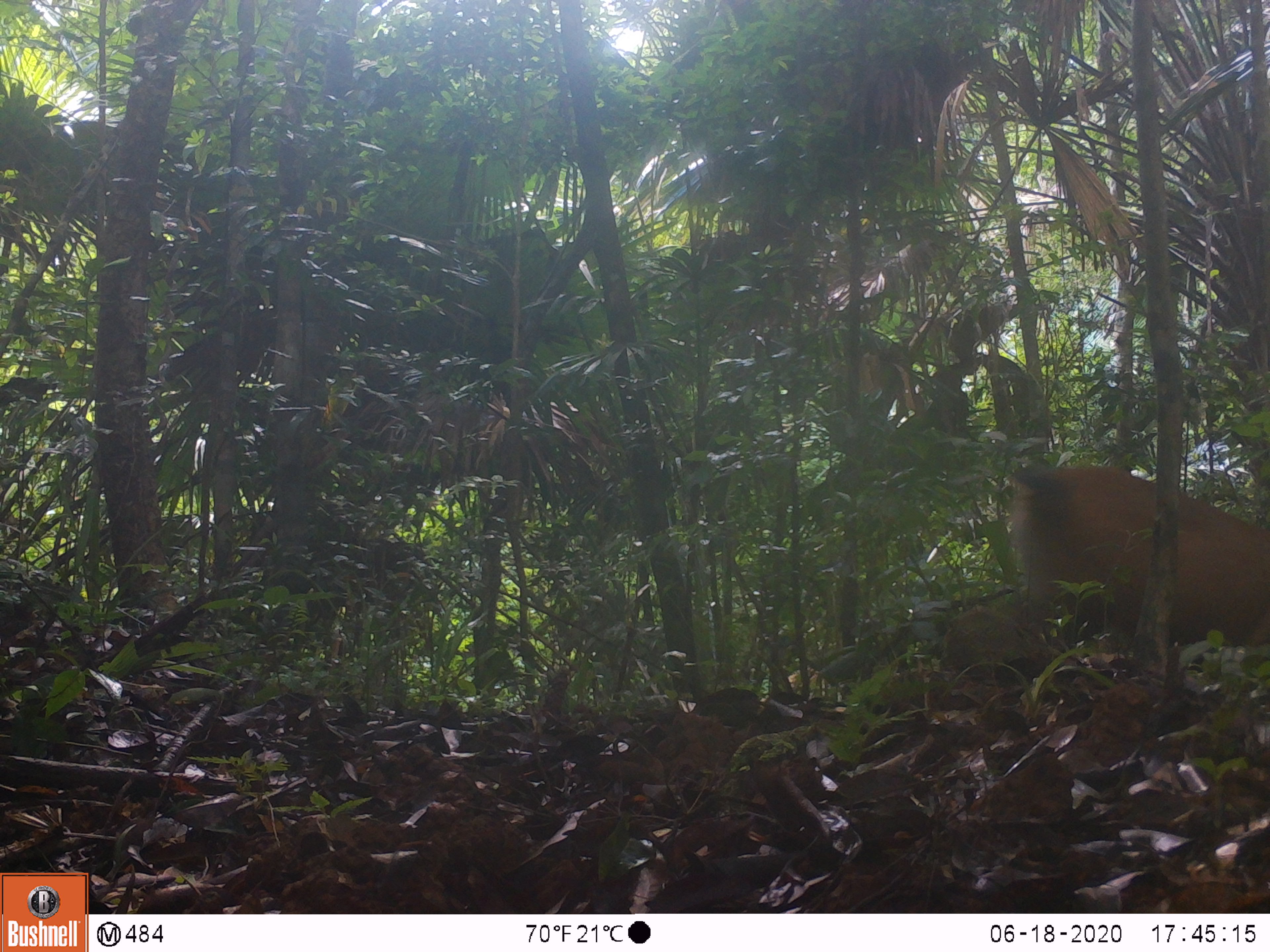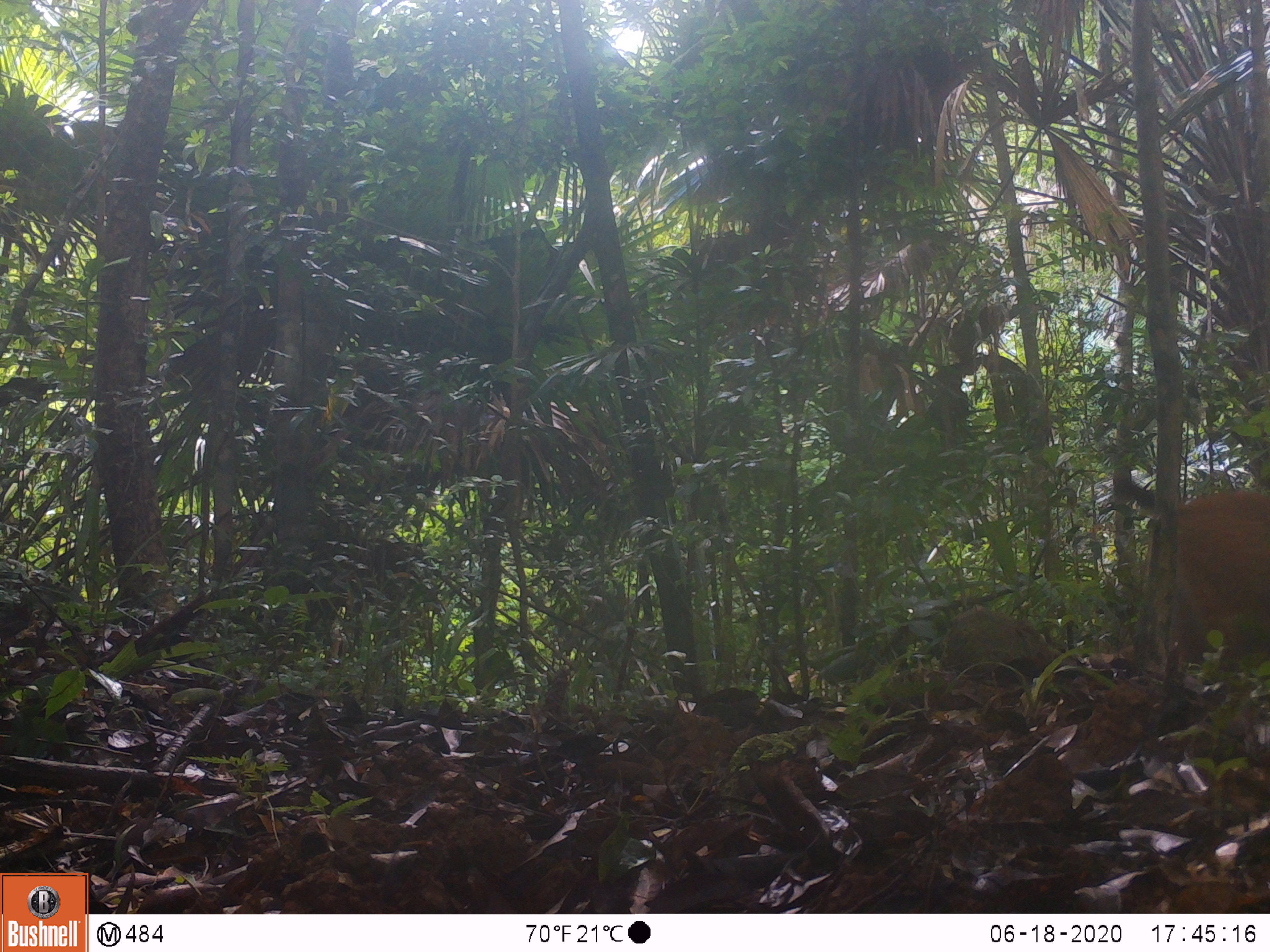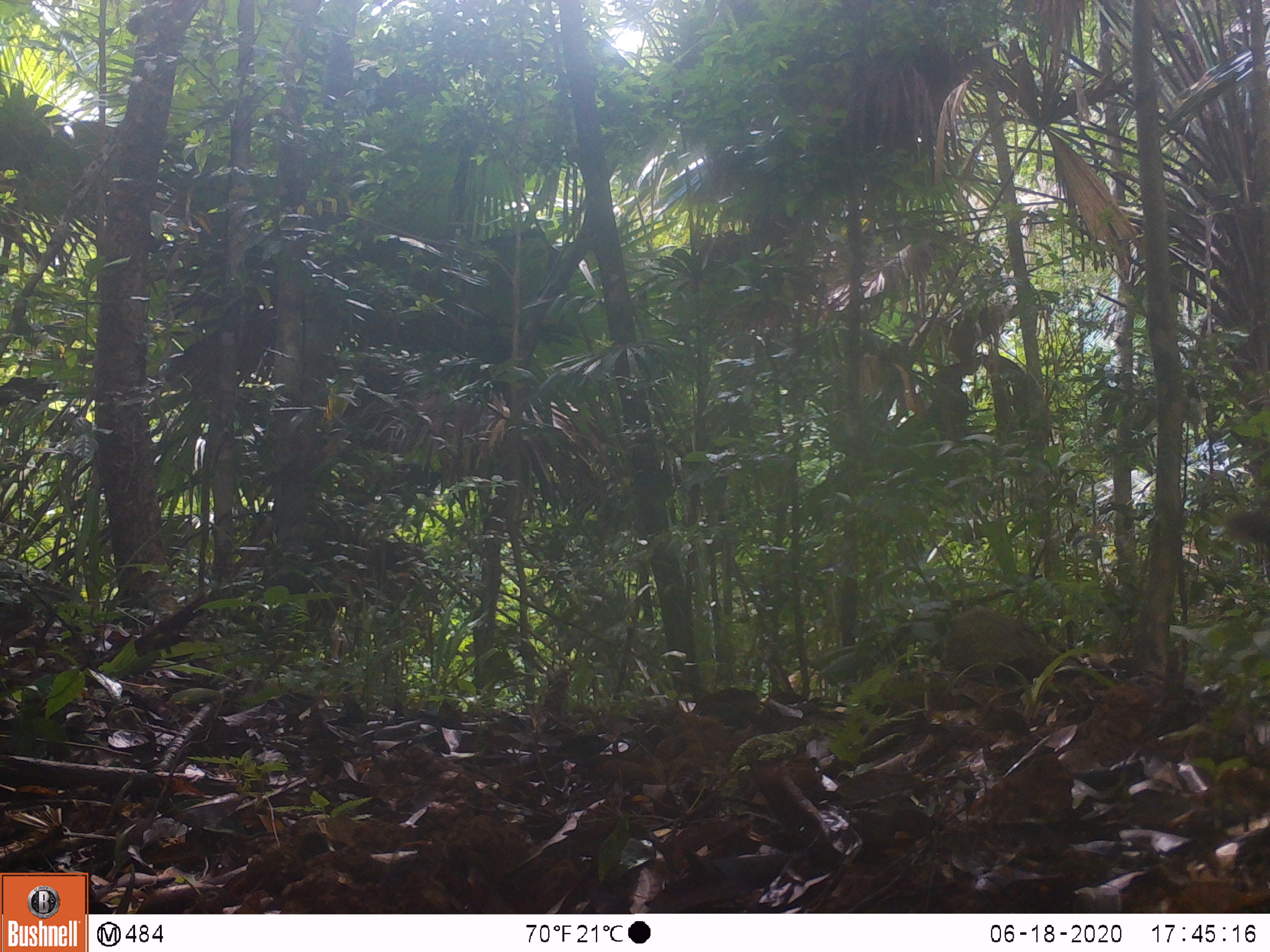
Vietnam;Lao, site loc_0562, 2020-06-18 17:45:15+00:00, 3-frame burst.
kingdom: Animalia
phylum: Chordata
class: Mammalia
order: Artiodactyla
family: Cervidae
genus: Rusa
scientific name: Rusa unicolor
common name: sambar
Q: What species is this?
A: Sambar (Rusa unicolor).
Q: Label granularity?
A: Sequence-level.